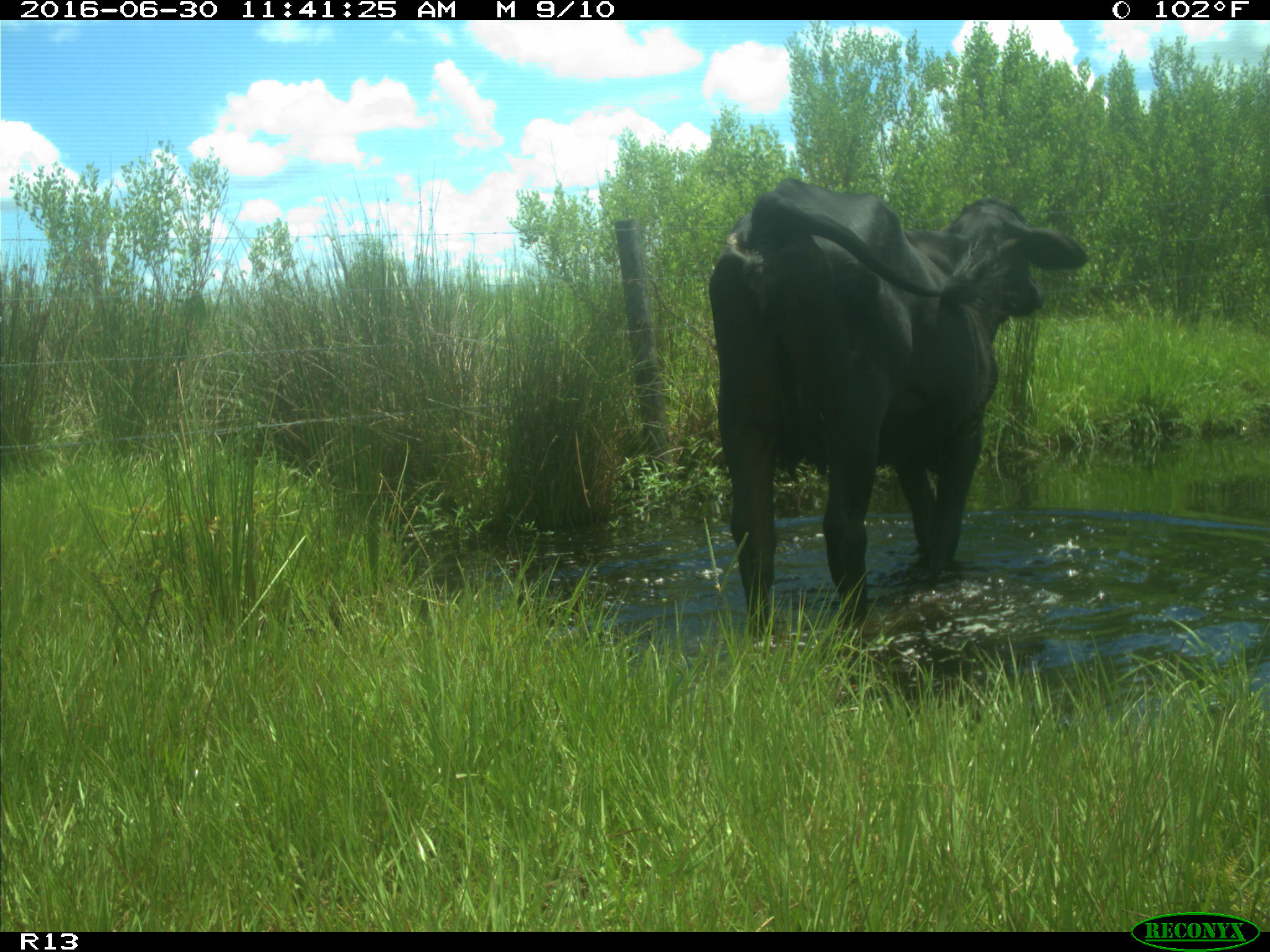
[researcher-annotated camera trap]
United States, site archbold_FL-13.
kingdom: Animalia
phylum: Chordata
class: Mammalia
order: Artiodactyla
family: Bovidae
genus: Bos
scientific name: Bos taurus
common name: domestic cow